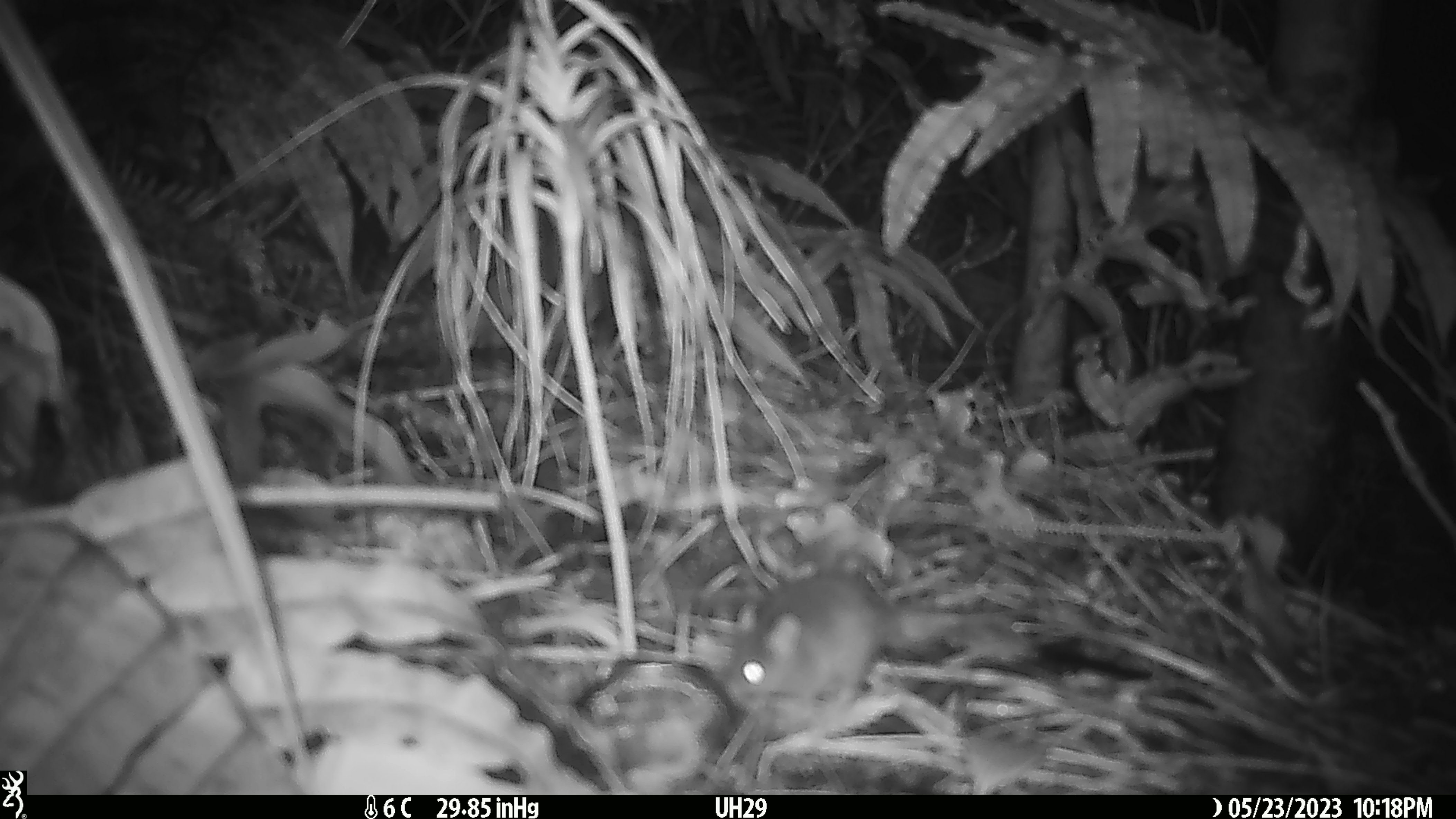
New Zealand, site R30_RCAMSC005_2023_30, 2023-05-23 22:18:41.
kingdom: Animalia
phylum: Chordata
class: Mammalia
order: Rodentia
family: Muridae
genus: Mus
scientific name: Mus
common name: mouse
Mouse (Mus).